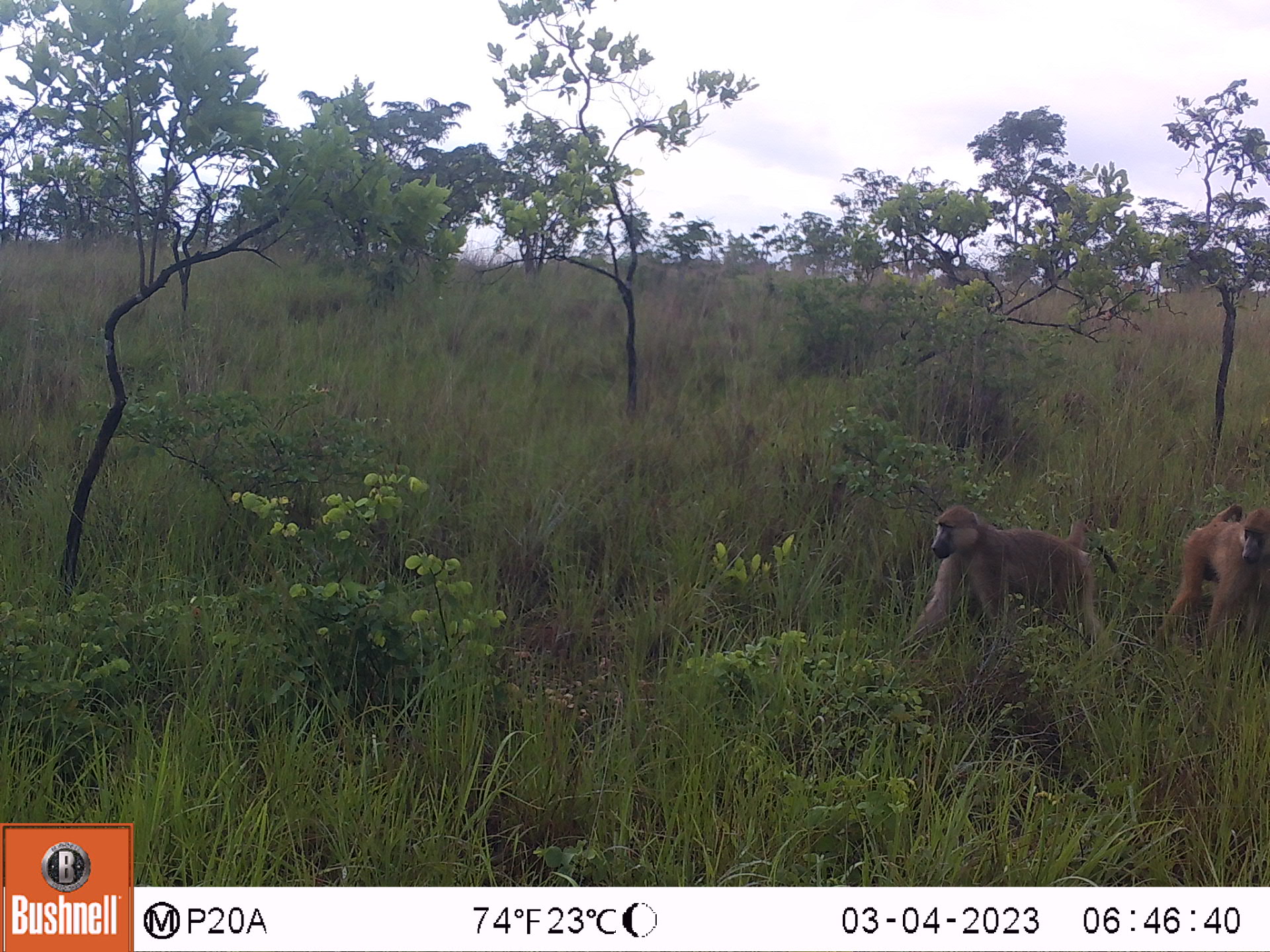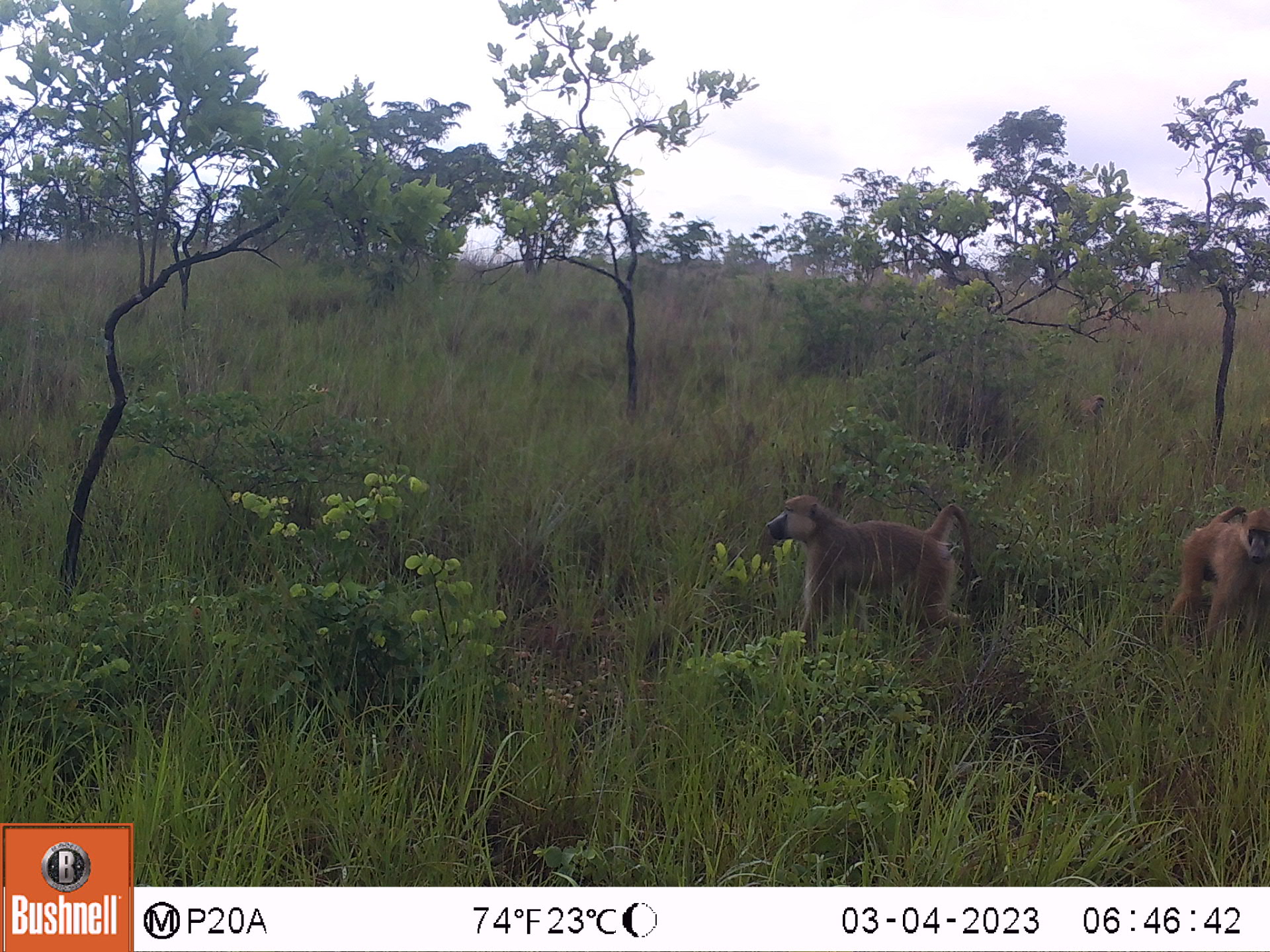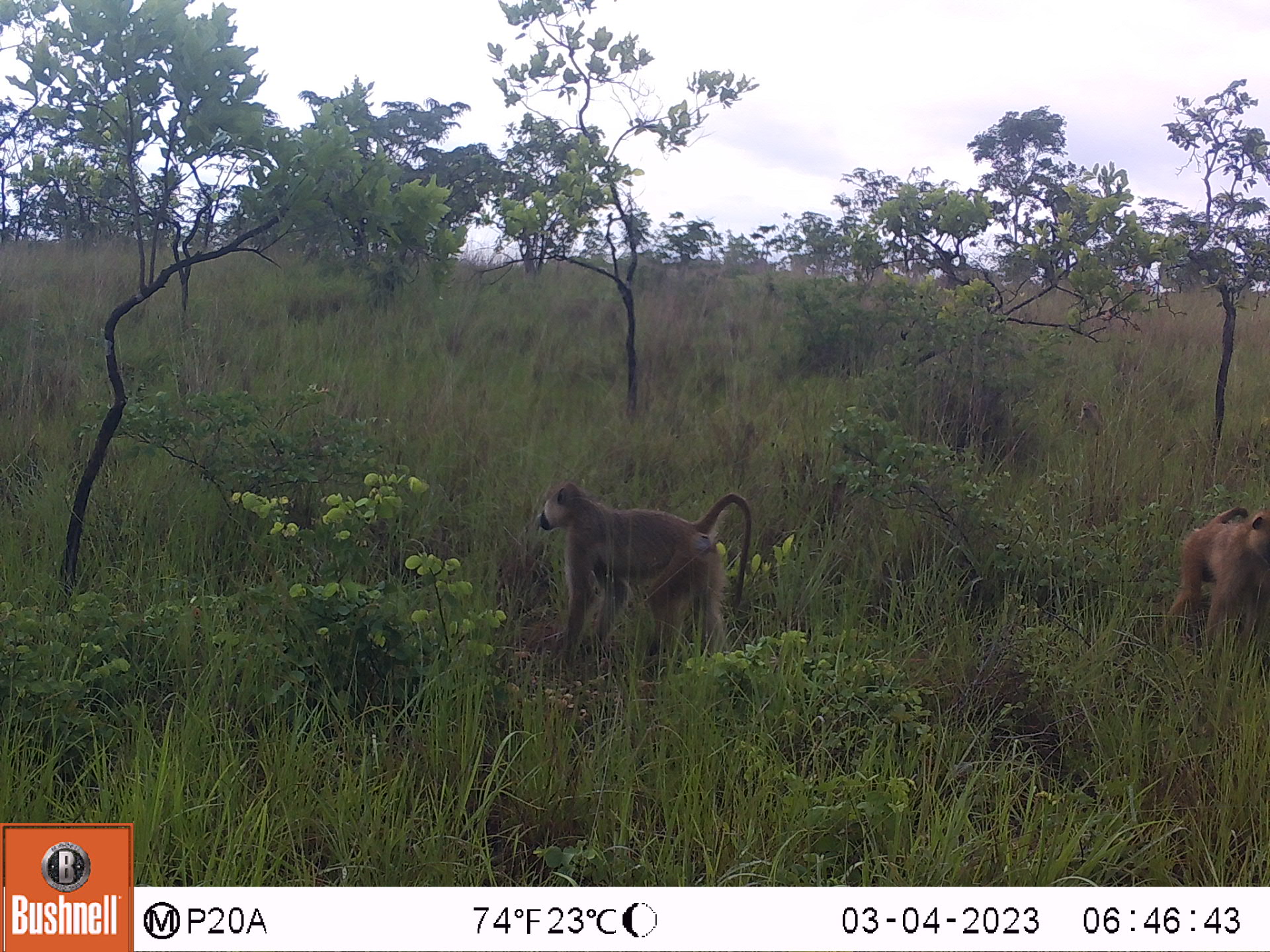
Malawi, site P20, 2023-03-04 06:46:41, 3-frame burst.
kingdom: Animalia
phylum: Chordata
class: Mammalia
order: Primates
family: Cercopithecidae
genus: Papio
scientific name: Papio cynocephalus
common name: yellow baboon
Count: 2.